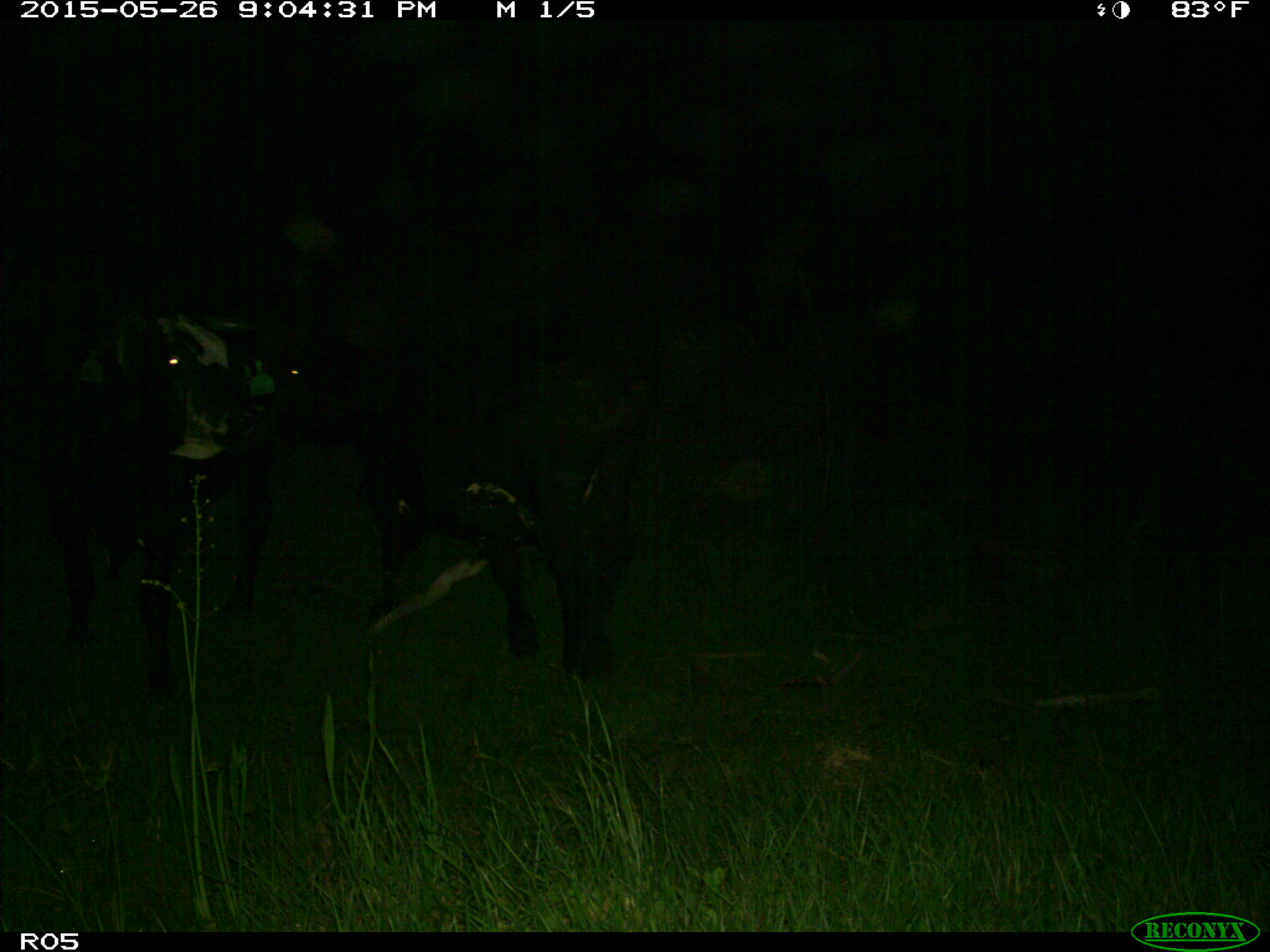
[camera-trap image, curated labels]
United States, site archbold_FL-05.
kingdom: Animalia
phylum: Chordata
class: Mammalia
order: Artiodactyla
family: Bovidae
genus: Bos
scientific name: Bos taurus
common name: domestic cow